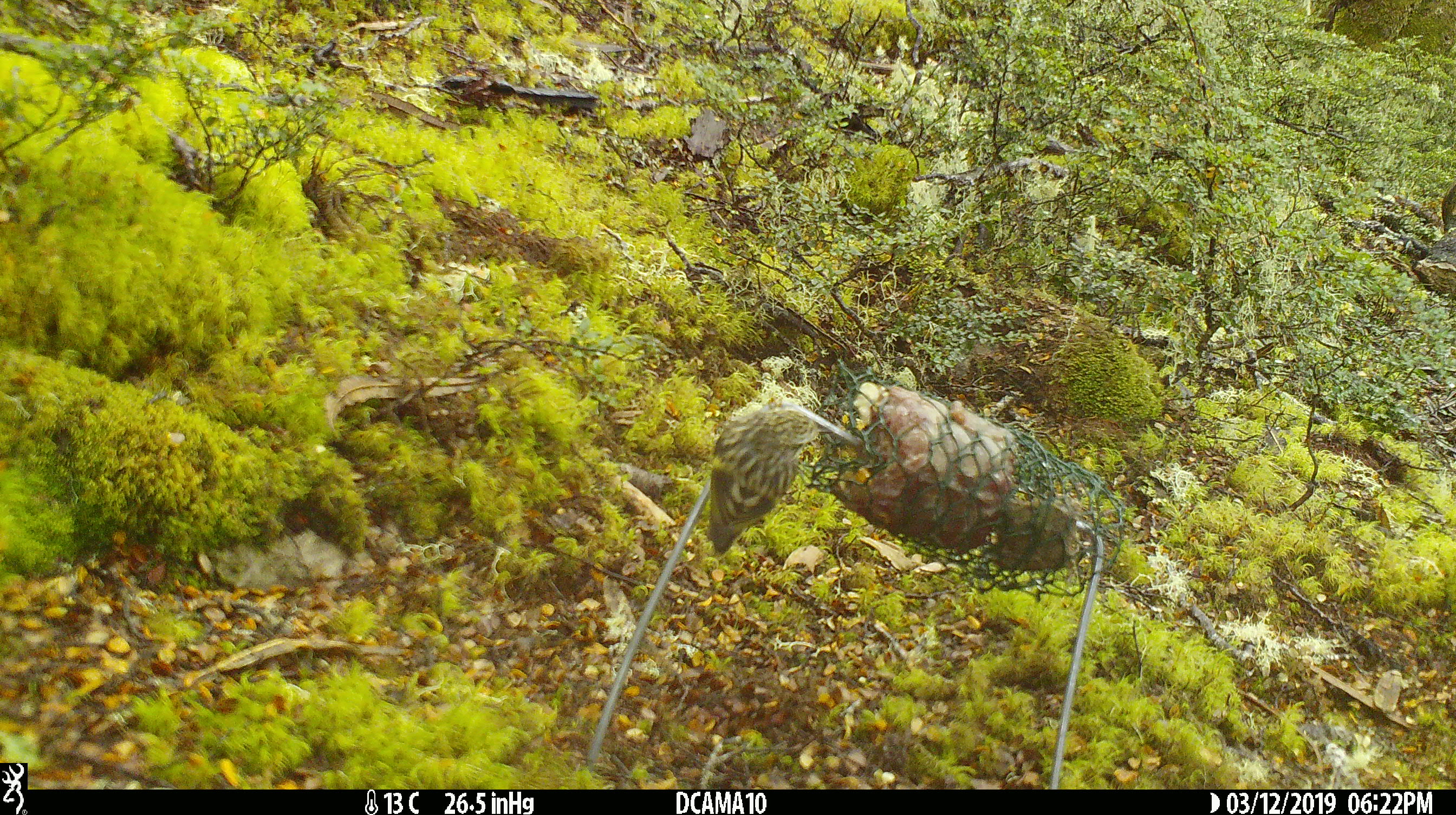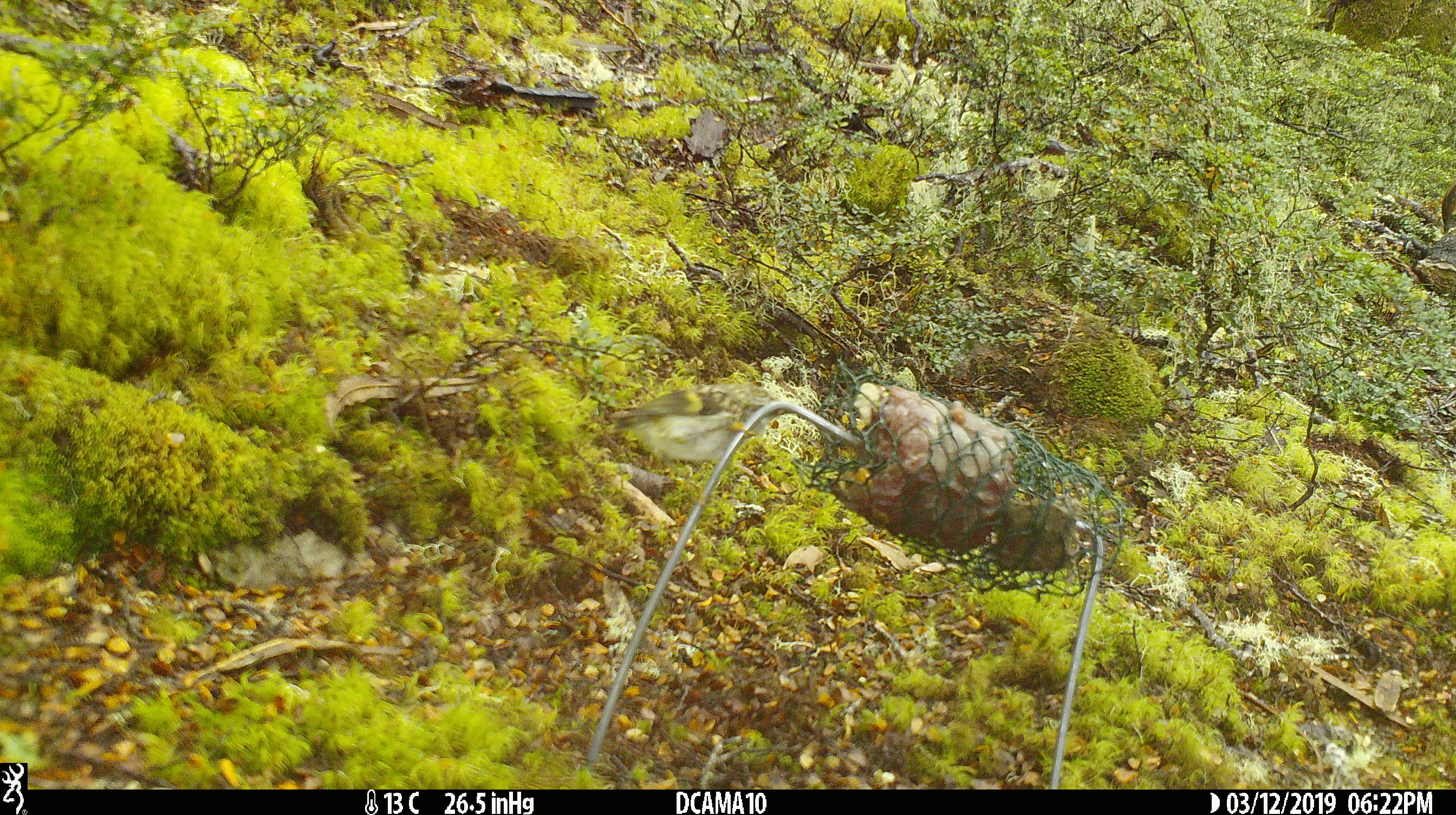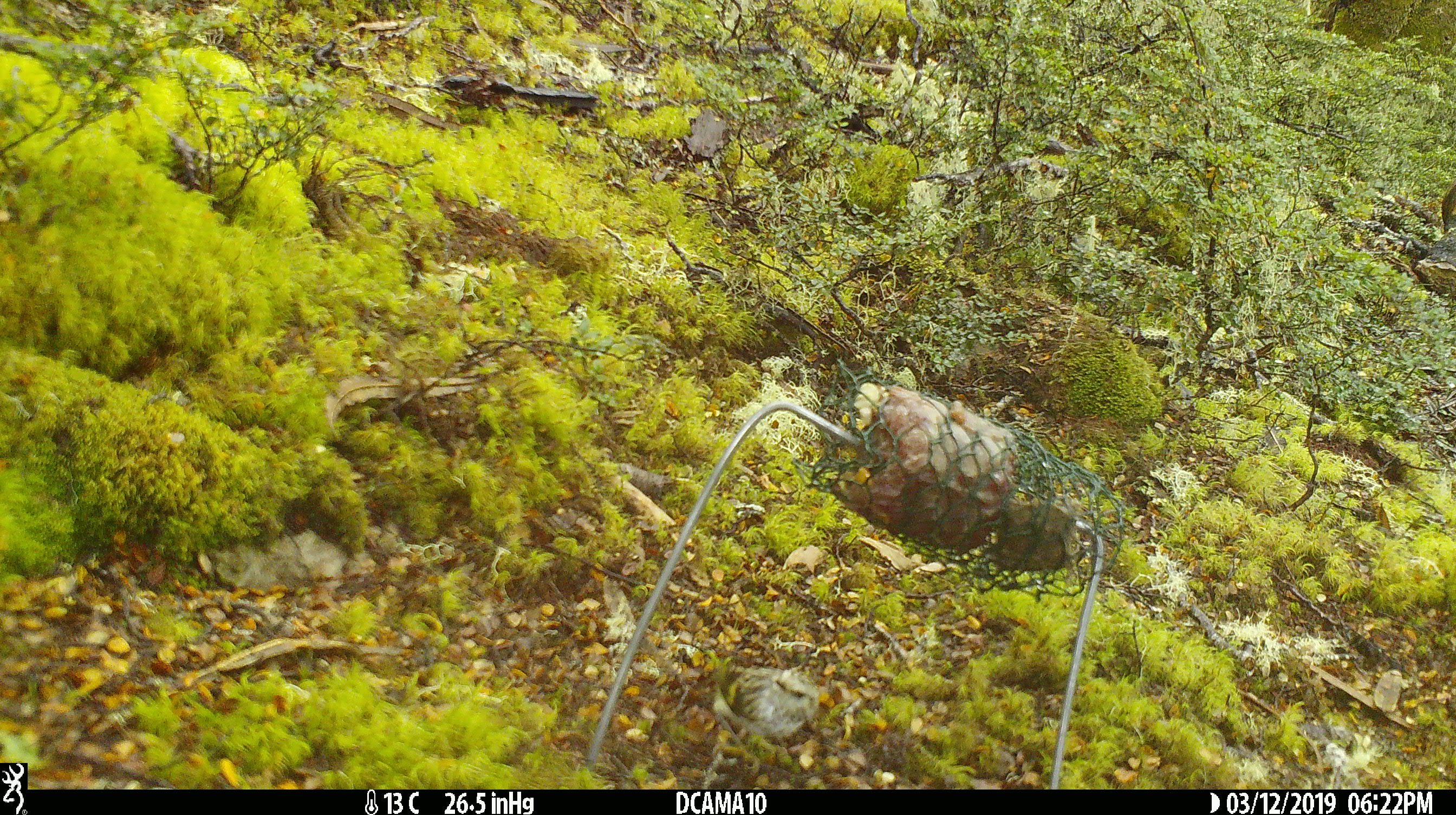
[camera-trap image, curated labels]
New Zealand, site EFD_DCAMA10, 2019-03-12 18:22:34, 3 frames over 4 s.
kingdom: Animalia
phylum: Chordata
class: Aves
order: Passeriformes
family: Acanthisittidae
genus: Acanthisitta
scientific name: Acanthisitta chloris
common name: rifleman